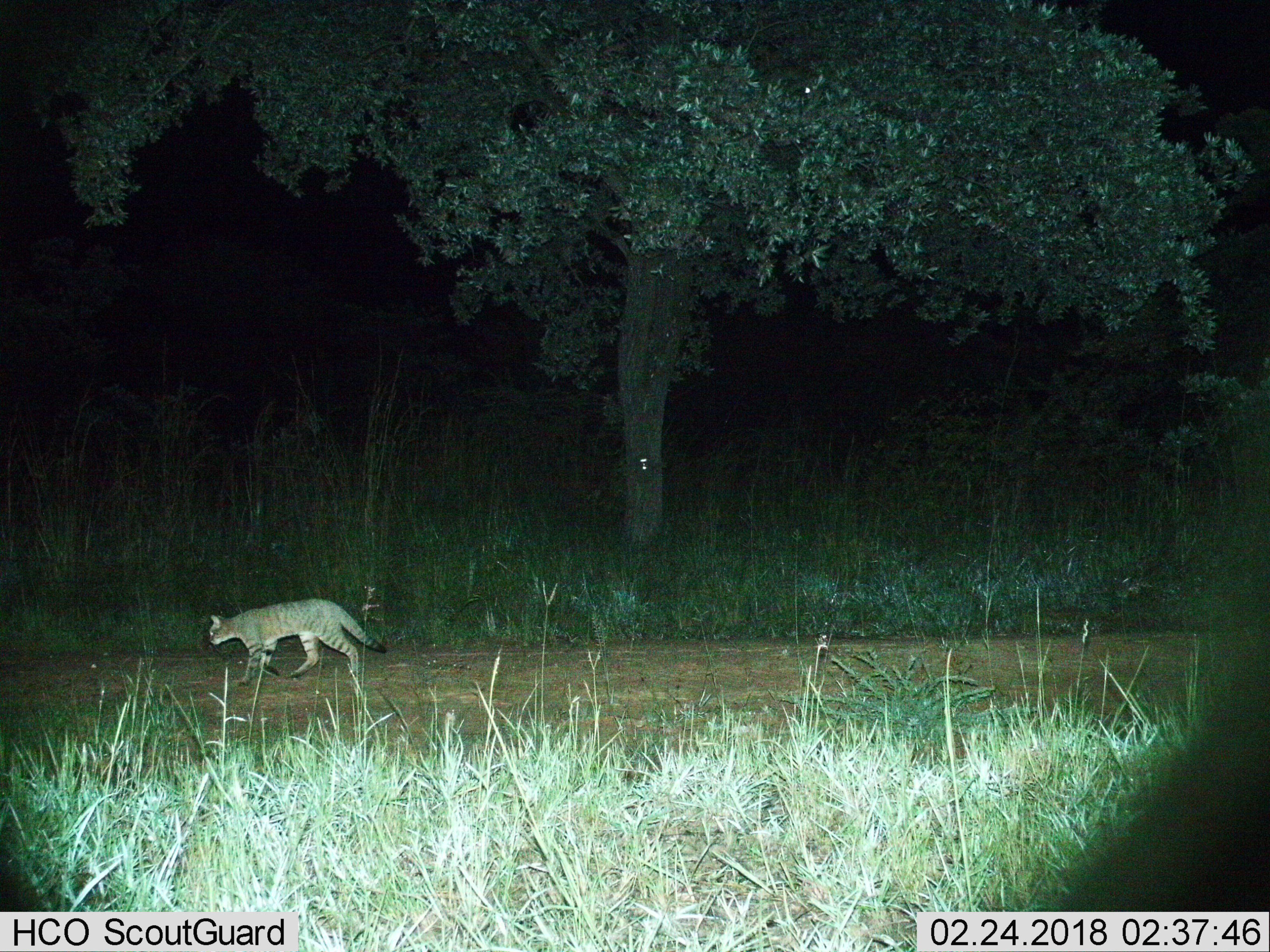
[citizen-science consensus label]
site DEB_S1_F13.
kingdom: Animalia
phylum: Chordata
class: Mammalia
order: Carnivora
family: Felidae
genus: Felis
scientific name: Felis lybica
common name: african wild cat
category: africanwildcat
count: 1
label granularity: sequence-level